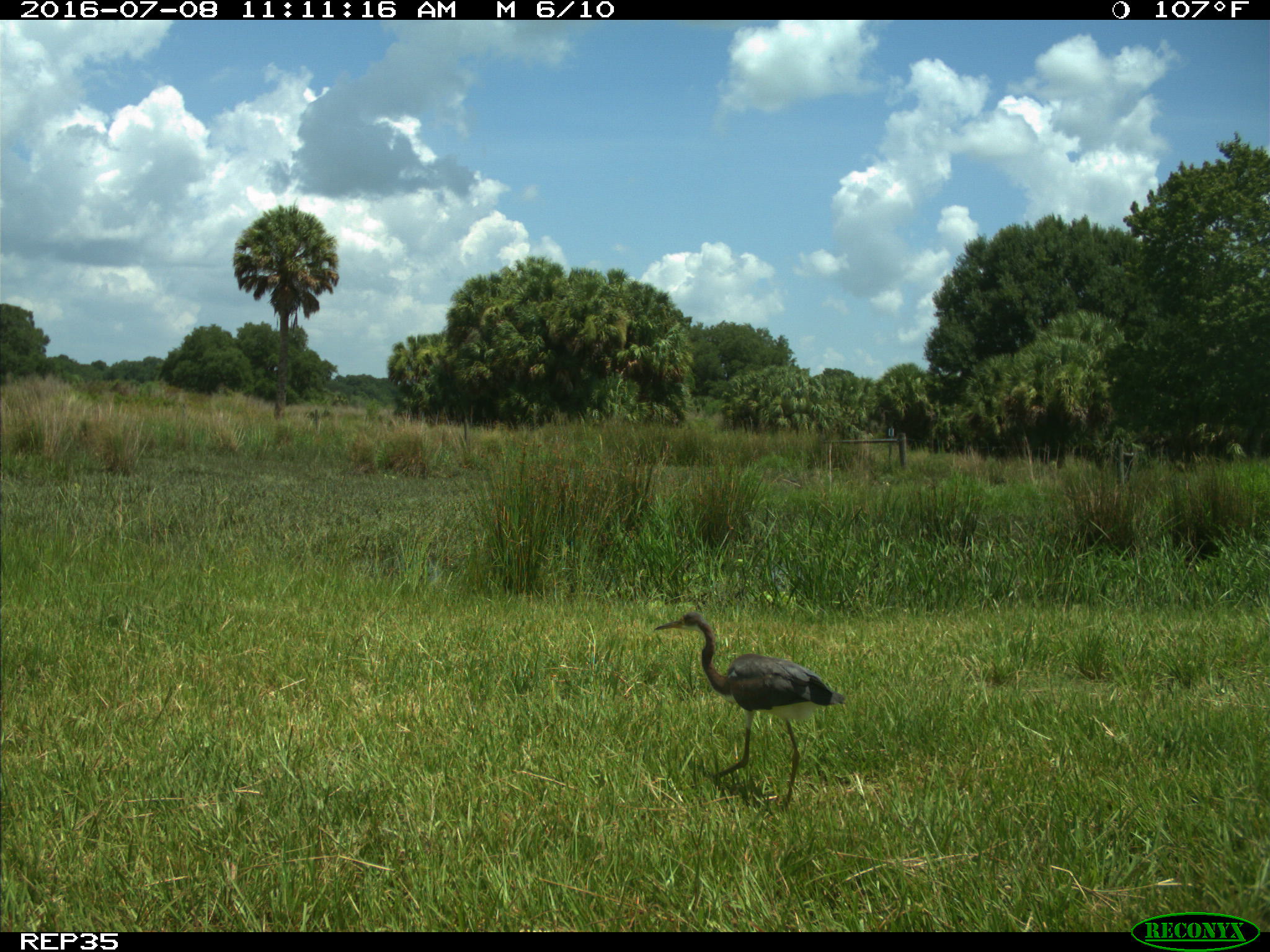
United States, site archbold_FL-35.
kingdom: Animalia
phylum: Chordata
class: Aves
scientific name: Aves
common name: birds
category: unidentified bird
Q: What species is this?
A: Unidentified bird (birds) (Aves).